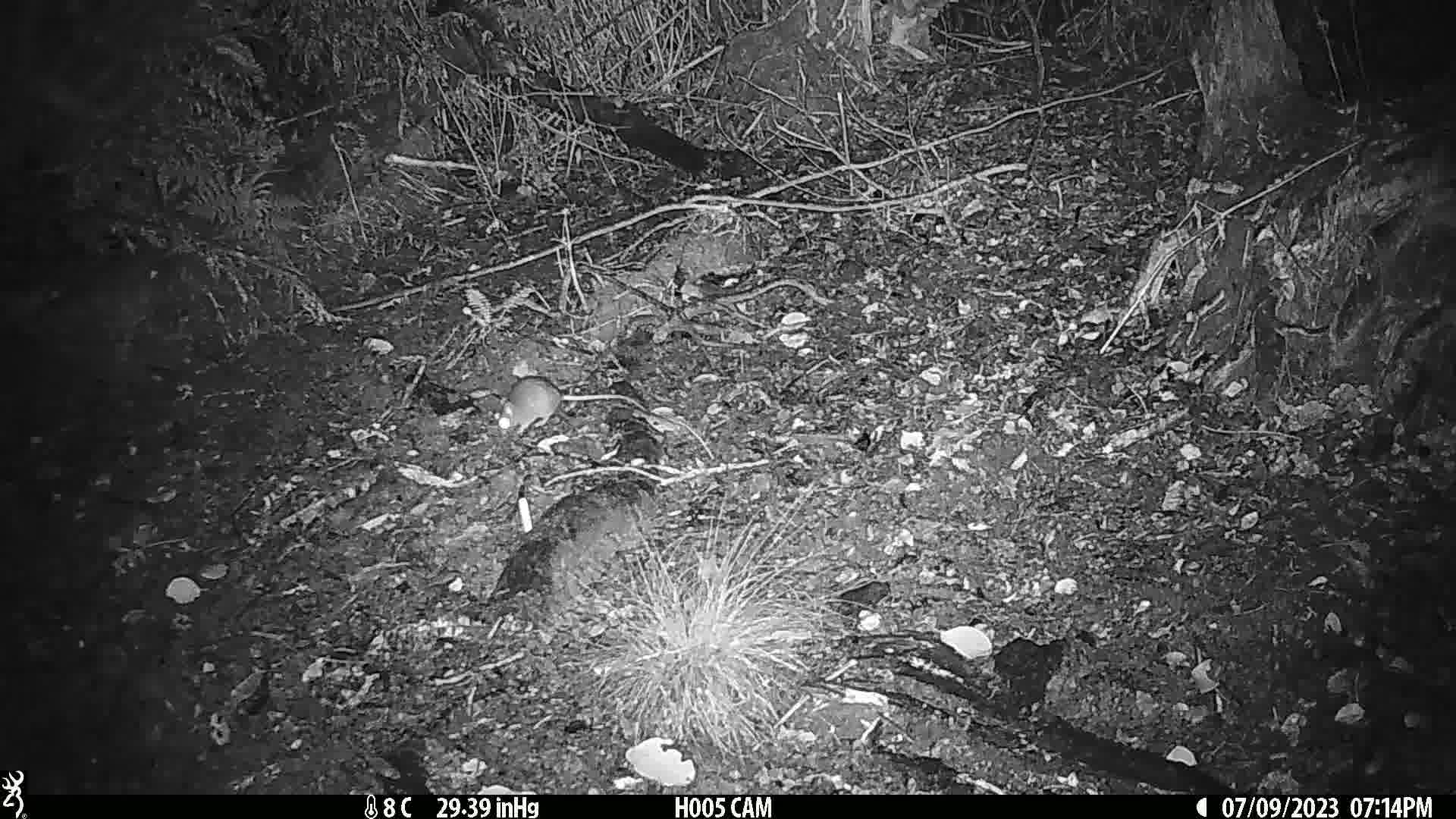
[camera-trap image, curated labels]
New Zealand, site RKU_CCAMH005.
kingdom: Animalia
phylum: Chordata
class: Mammalia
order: Rodentia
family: Muridae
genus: Rattus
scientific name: Rattus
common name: rat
Rat (Rattus).